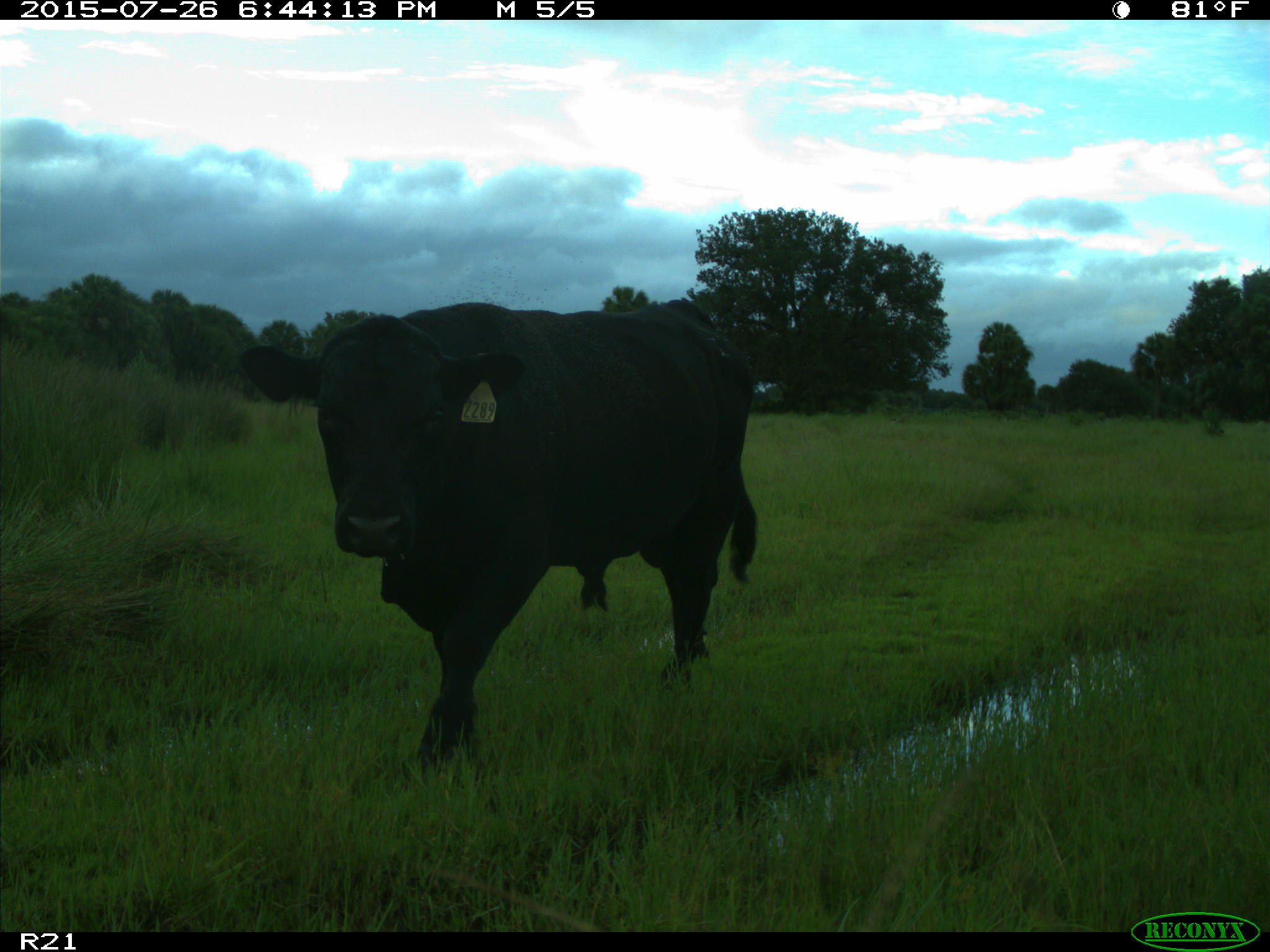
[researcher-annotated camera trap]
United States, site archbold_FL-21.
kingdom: Animalia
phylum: Chordata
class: Mammalia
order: Artiodactyla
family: Bovidae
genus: Bos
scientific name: Bos taurus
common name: domestic cow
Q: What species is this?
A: Bos taurus (domestic cow).